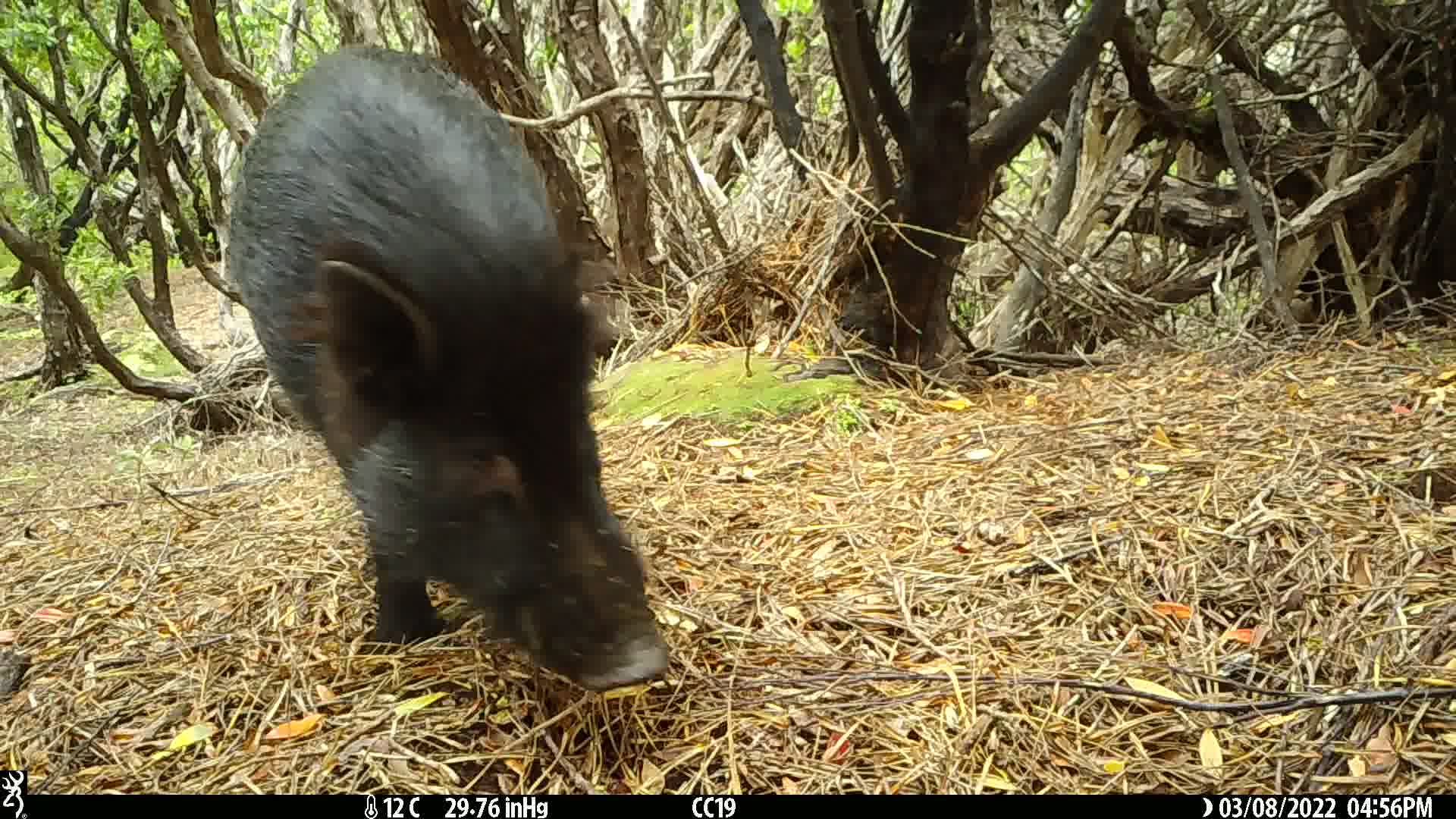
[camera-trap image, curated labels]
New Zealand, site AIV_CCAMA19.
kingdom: Animalia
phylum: Chordata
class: Mammalia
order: Artiodactyla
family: Suidae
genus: Sus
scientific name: Sus scrofa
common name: pig